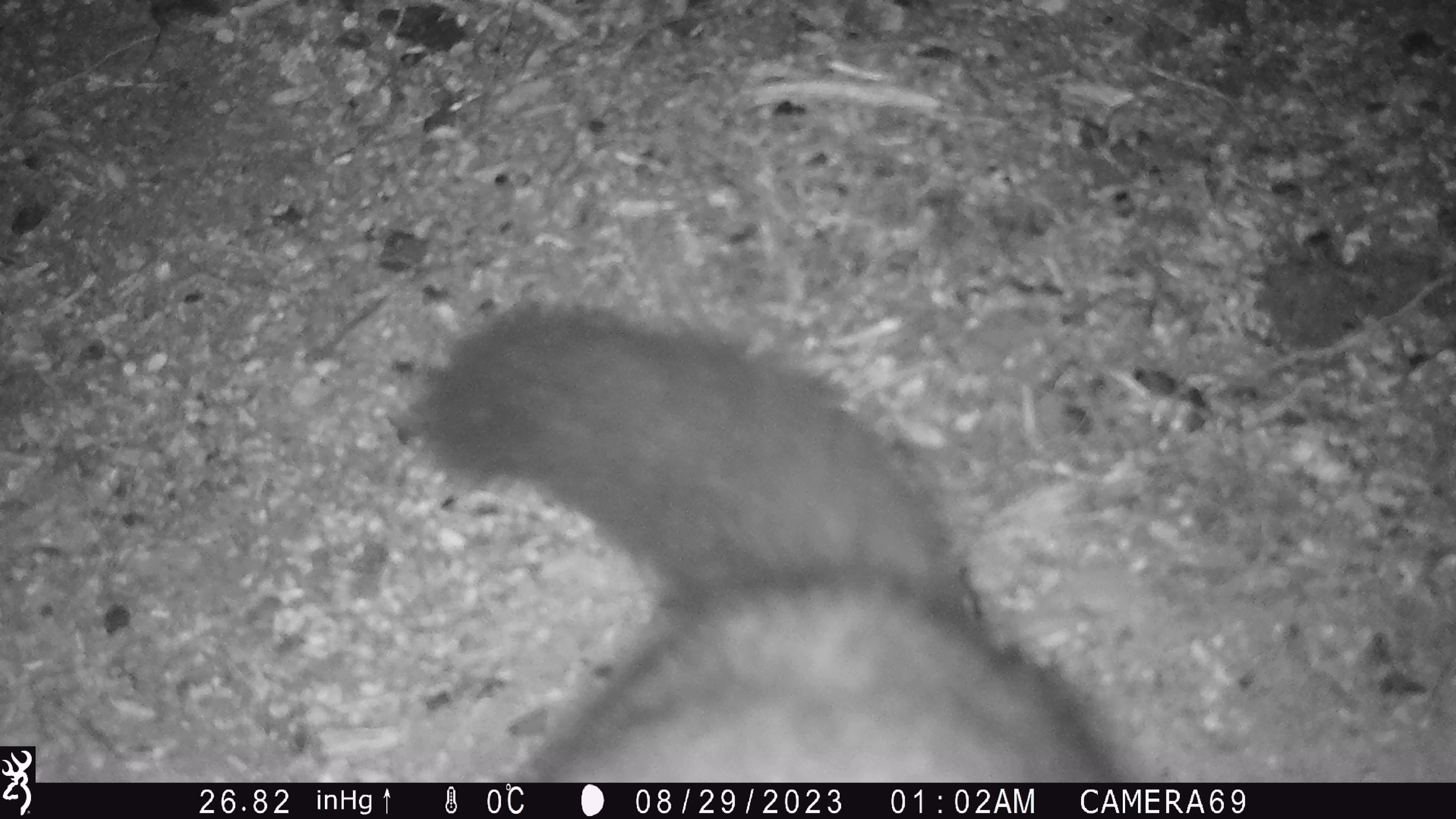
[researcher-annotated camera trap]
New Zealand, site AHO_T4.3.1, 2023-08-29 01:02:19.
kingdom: Animalia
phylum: Chordata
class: Mammalia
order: Carnivora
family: Mustelidae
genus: Mustela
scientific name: Mustela erminea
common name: stoat